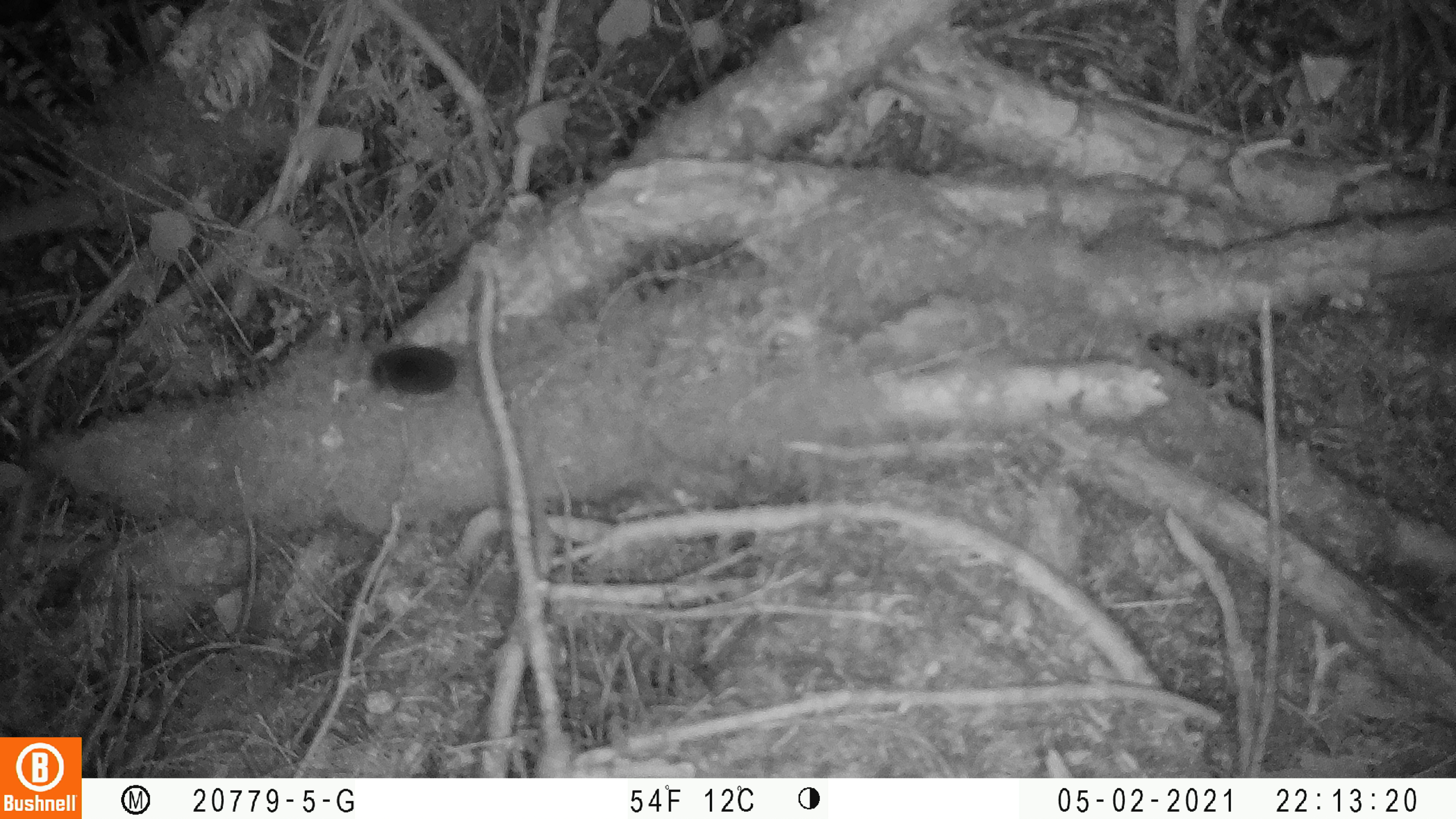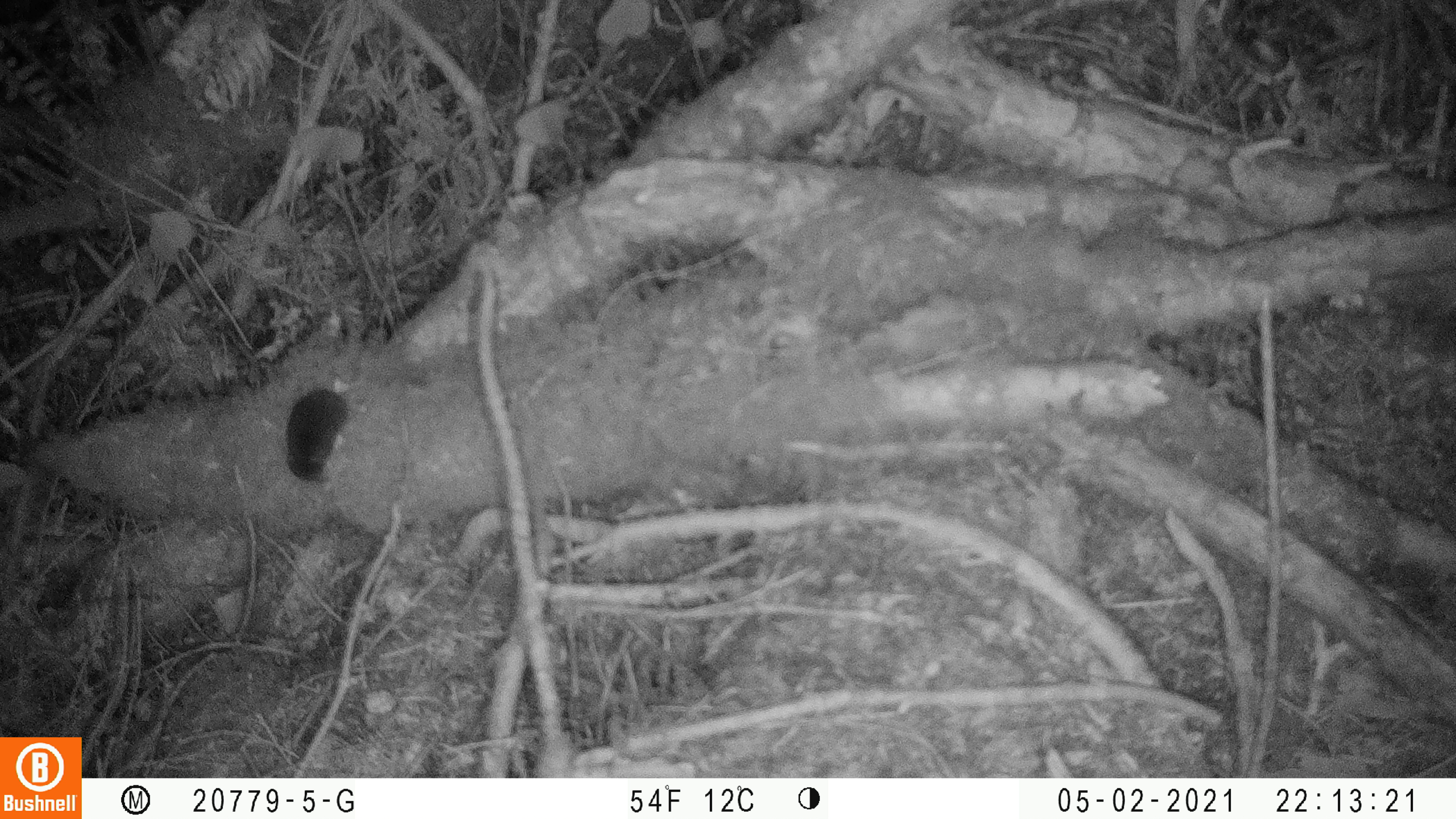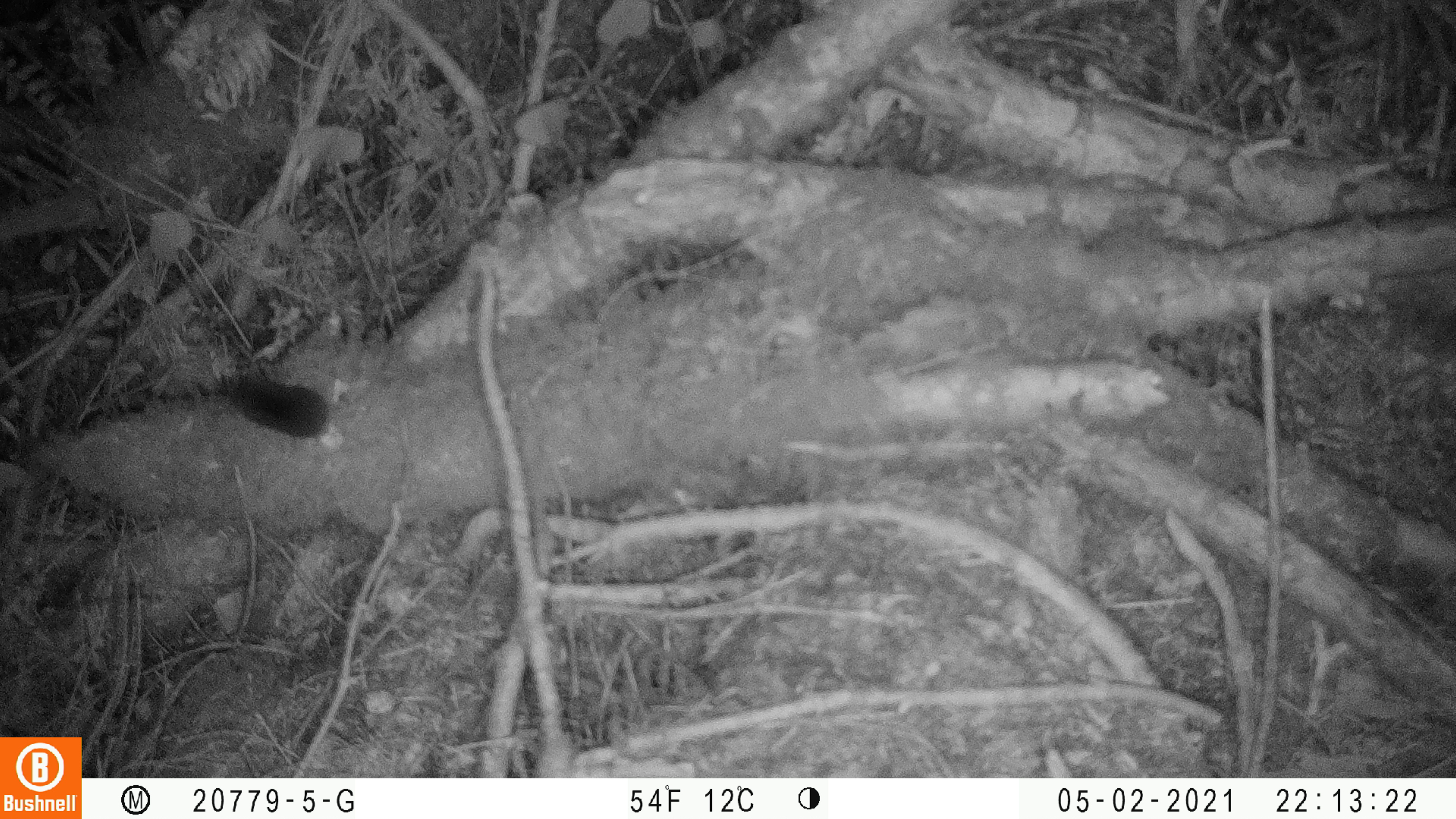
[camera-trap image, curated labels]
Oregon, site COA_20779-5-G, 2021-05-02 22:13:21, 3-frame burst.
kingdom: Animalia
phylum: Chordata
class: Mammalia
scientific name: Mammalia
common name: small mammal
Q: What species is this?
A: Small mammal (Mammalia).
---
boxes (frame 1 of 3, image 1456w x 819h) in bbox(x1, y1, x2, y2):
small mammal: bbox(329, 333, 535, 423)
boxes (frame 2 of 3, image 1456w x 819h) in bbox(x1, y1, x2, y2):
small mammal: bbox(261, 345, 402, 519)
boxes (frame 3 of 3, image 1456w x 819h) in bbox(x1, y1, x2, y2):
small mammal: bbox(187, 351, 363, 454)